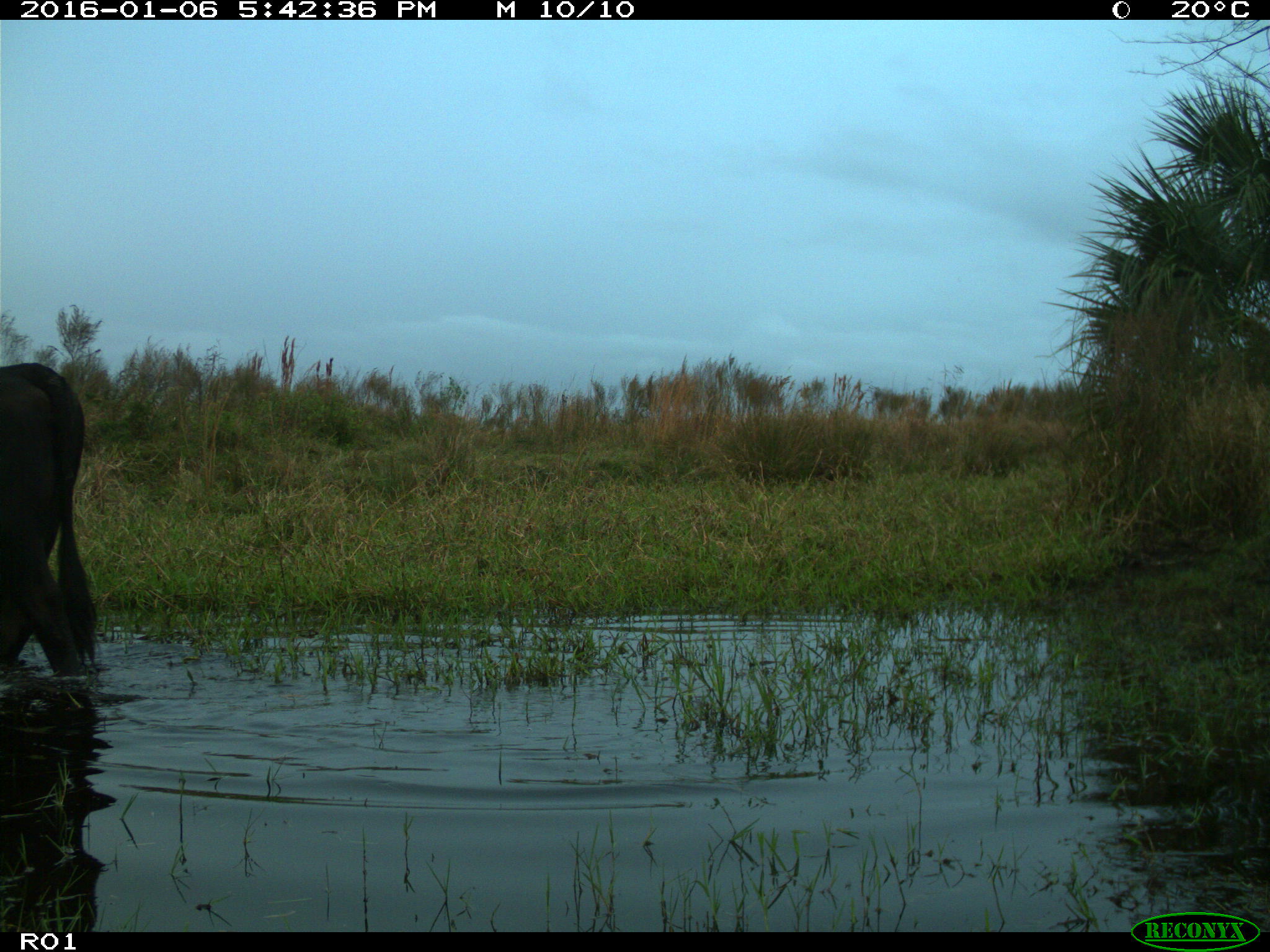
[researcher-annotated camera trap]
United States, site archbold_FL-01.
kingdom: Animalia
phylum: Chordata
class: Mammalia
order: Artiodactyla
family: Bovidae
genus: Bos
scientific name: Bos taurus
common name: domestic cow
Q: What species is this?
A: Bos taurus (domestic cow).